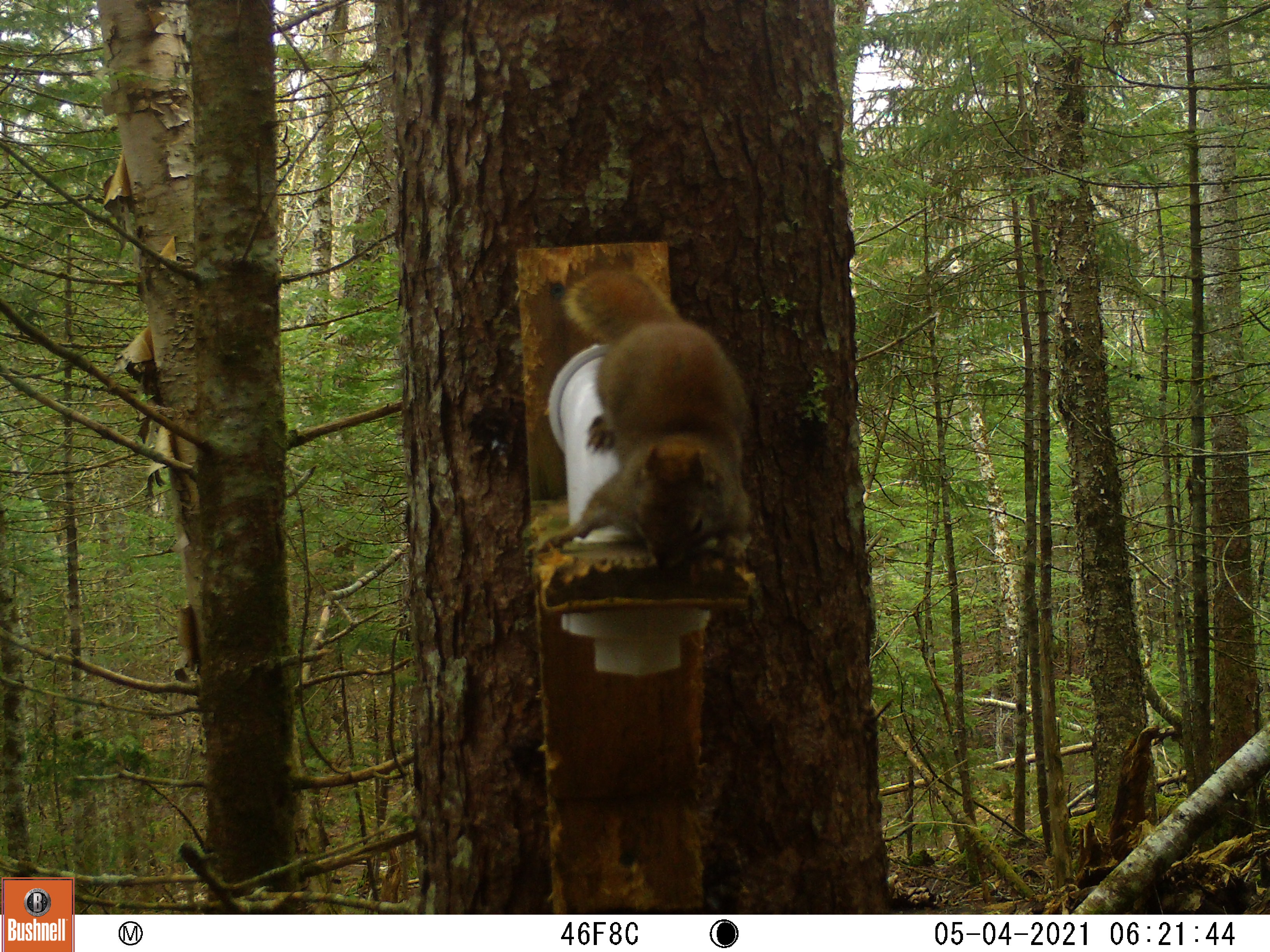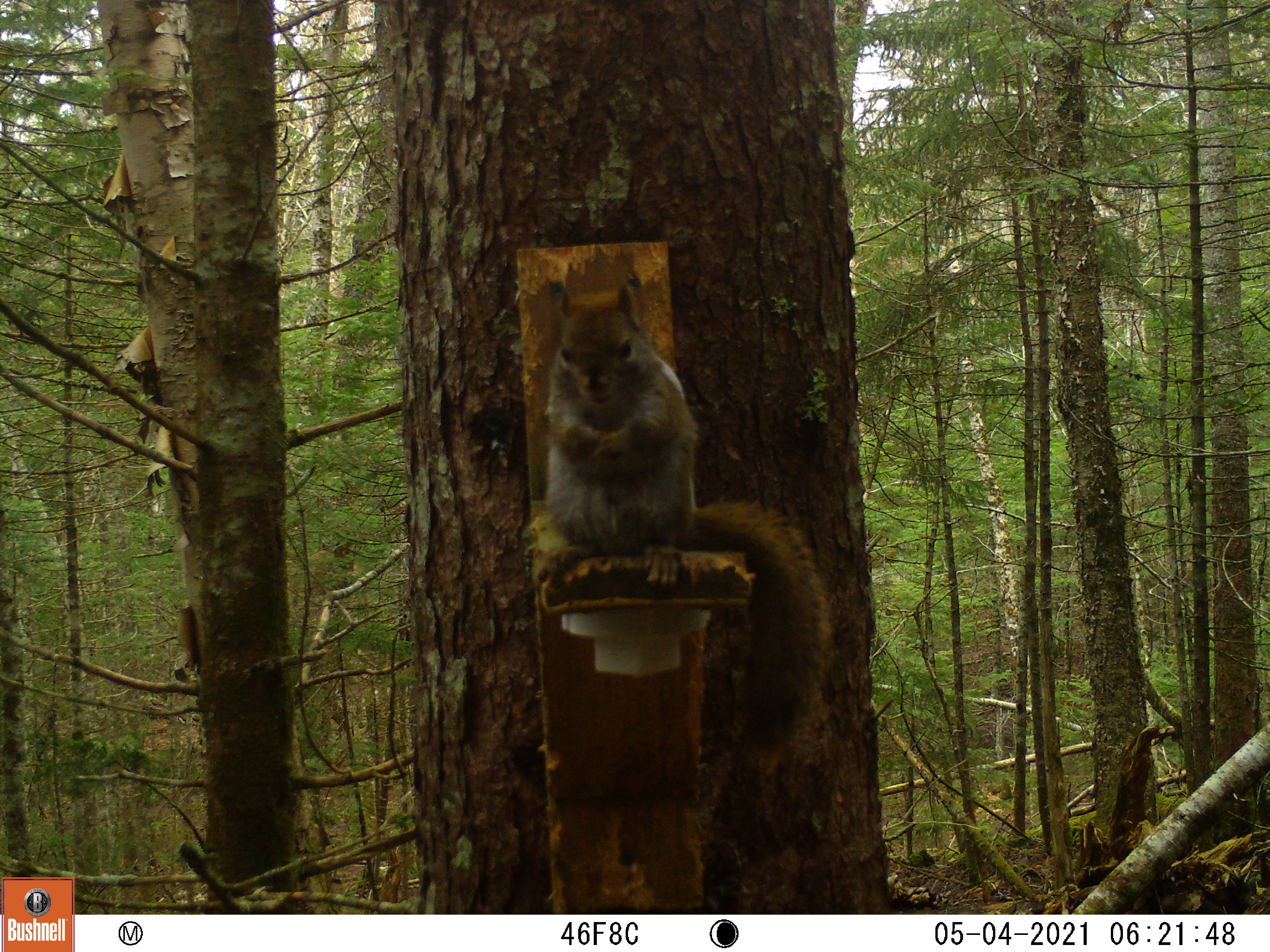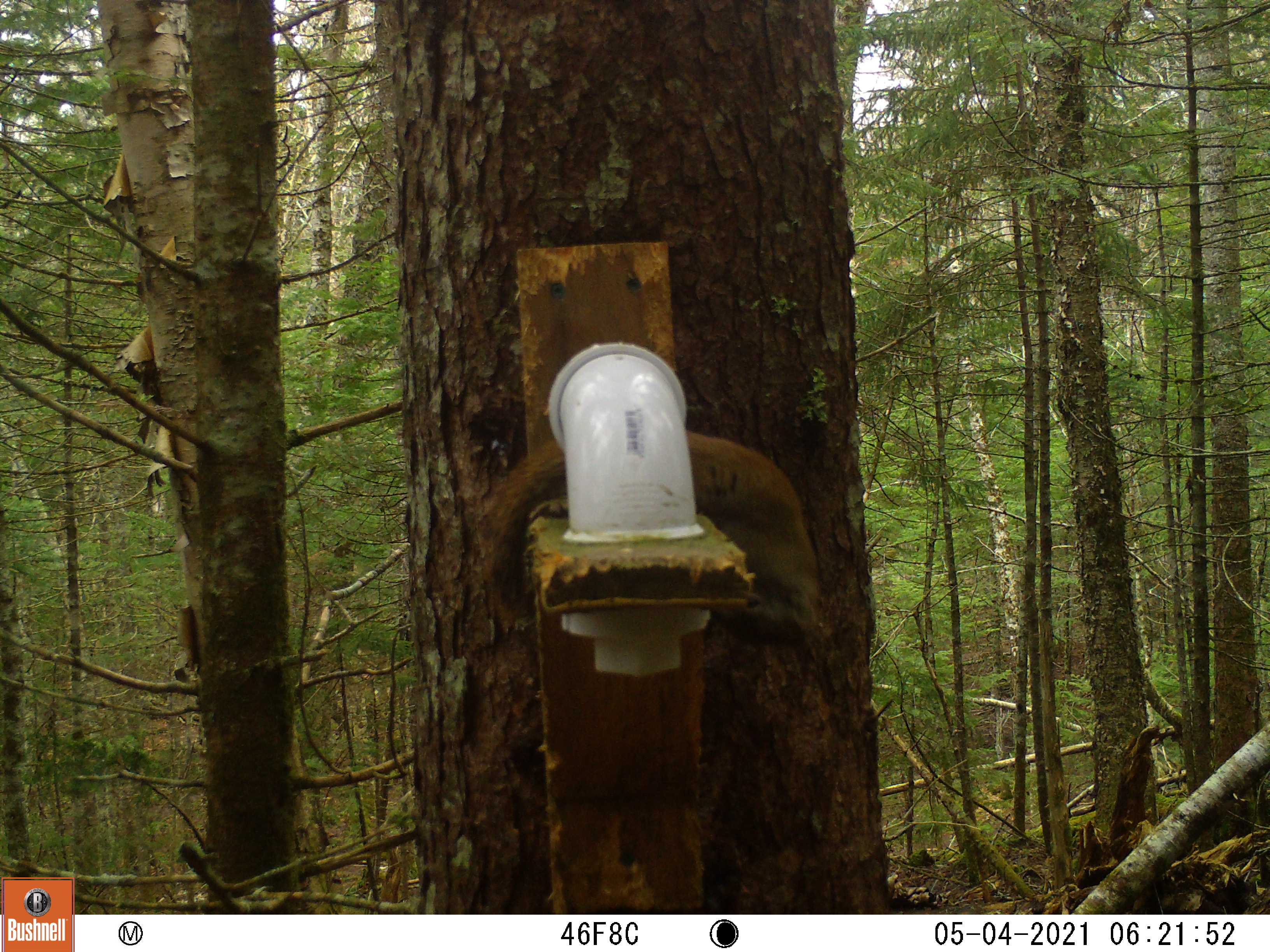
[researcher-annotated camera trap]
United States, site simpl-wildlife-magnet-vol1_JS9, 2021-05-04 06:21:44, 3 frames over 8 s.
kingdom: Animalia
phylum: Chordata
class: Mammalia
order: Rodentia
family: Sciuridae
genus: Tamiasciurus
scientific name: Tamiasciurus hudsonicus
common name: red squirrel